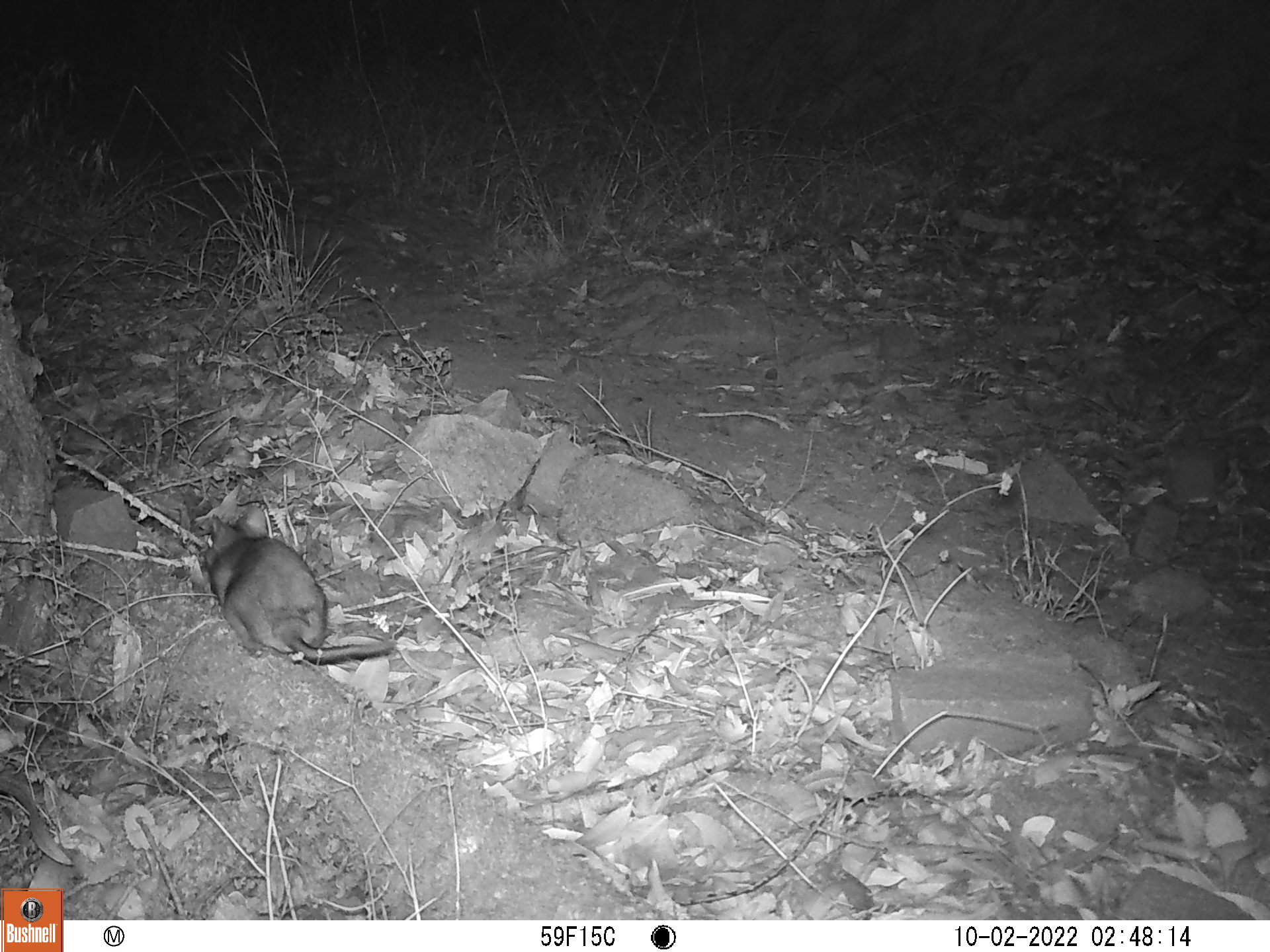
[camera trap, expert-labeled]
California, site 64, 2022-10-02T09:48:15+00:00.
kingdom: Animalia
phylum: Chordata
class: Mammalia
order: Rodentia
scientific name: Rodentia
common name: mouse or rat